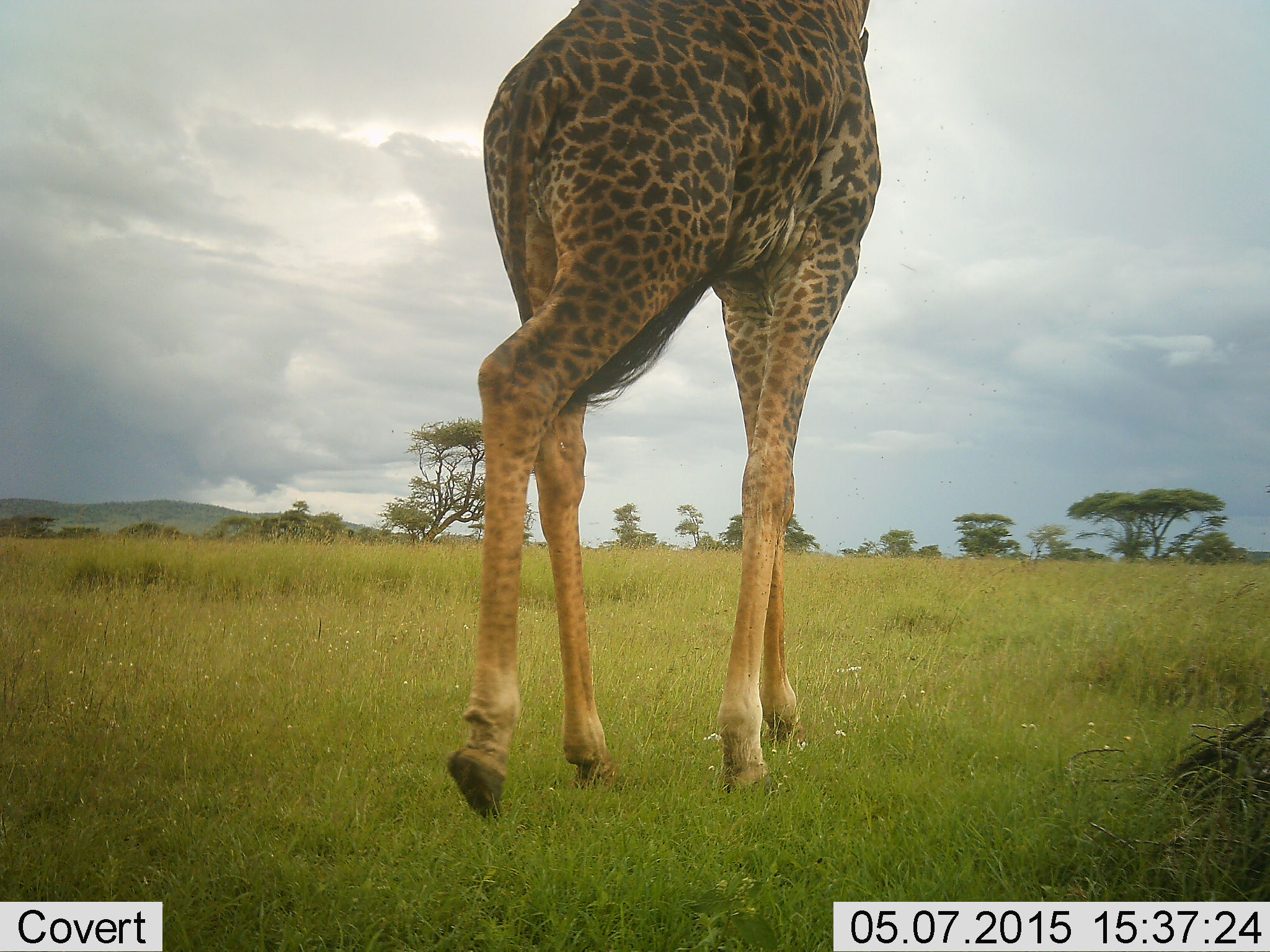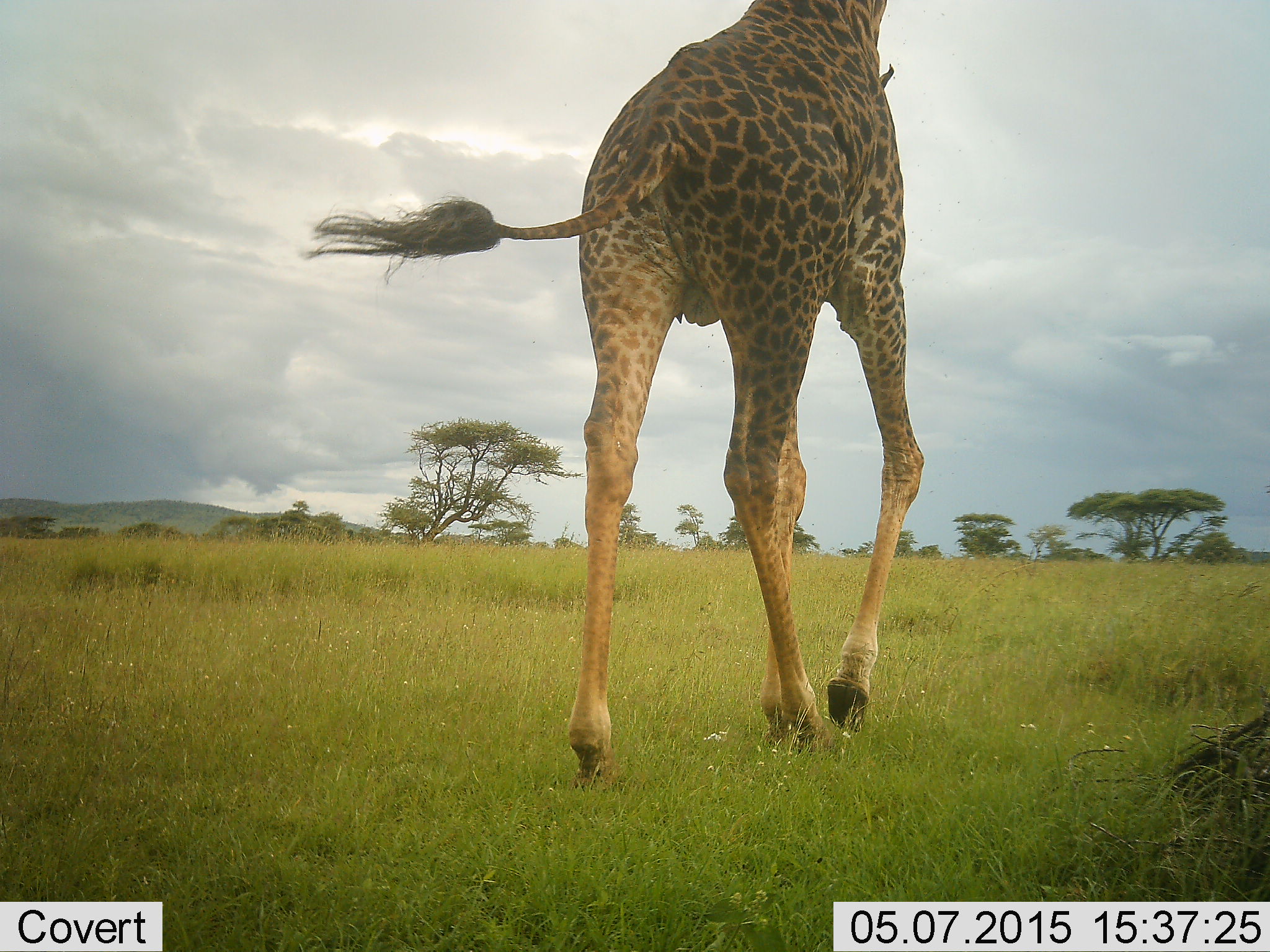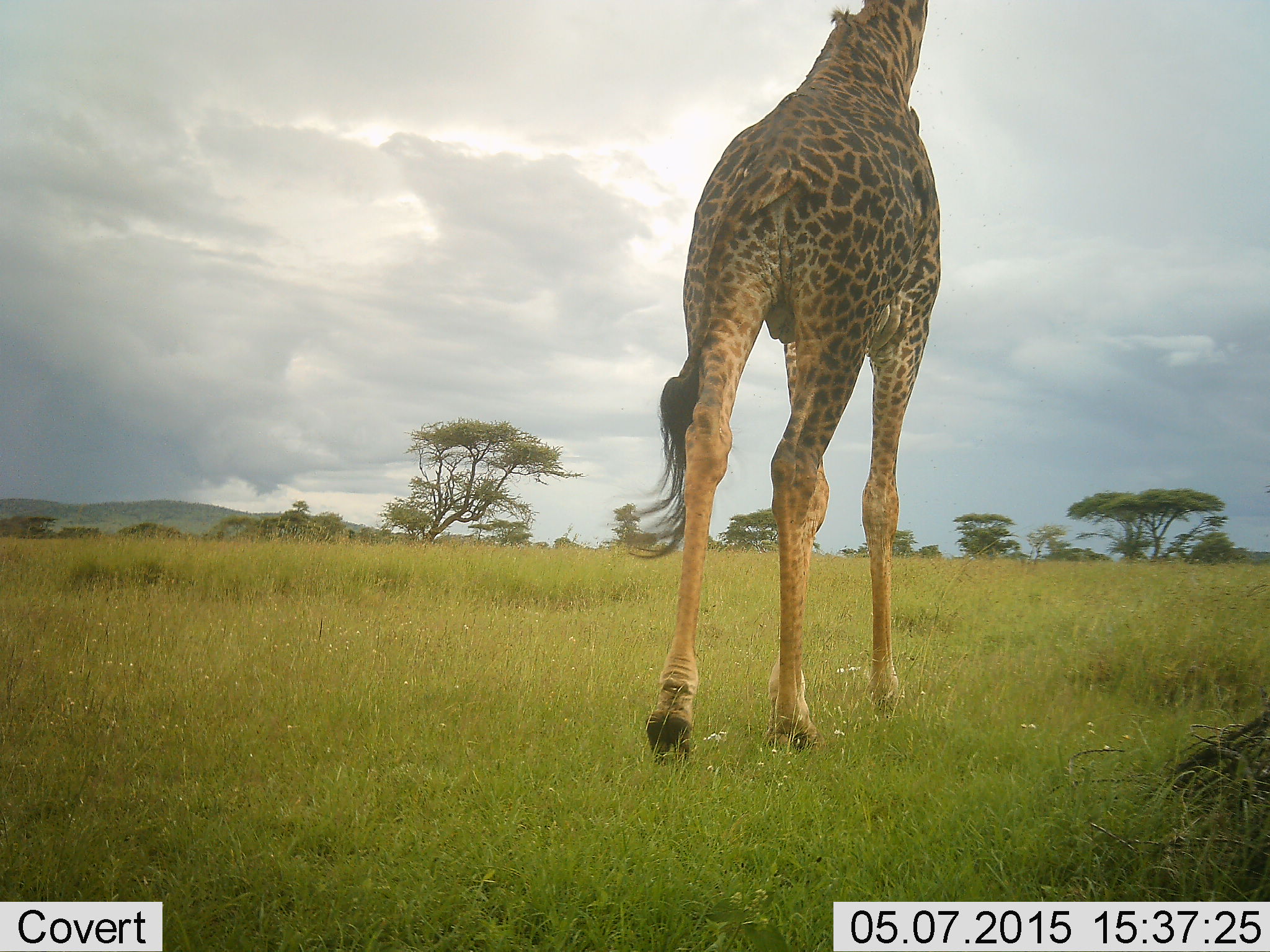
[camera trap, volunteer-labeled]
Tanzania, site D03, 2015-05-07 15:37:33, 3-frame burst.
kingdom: Animalia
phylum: Chordata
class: Mammalia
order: Artiodactyla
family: Giraffidae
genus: Giraffa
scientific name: Giraffa camelopardalis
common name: giraffe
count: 1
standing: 9%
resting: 0%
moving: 91%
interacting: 0%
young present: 0%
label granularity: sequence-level